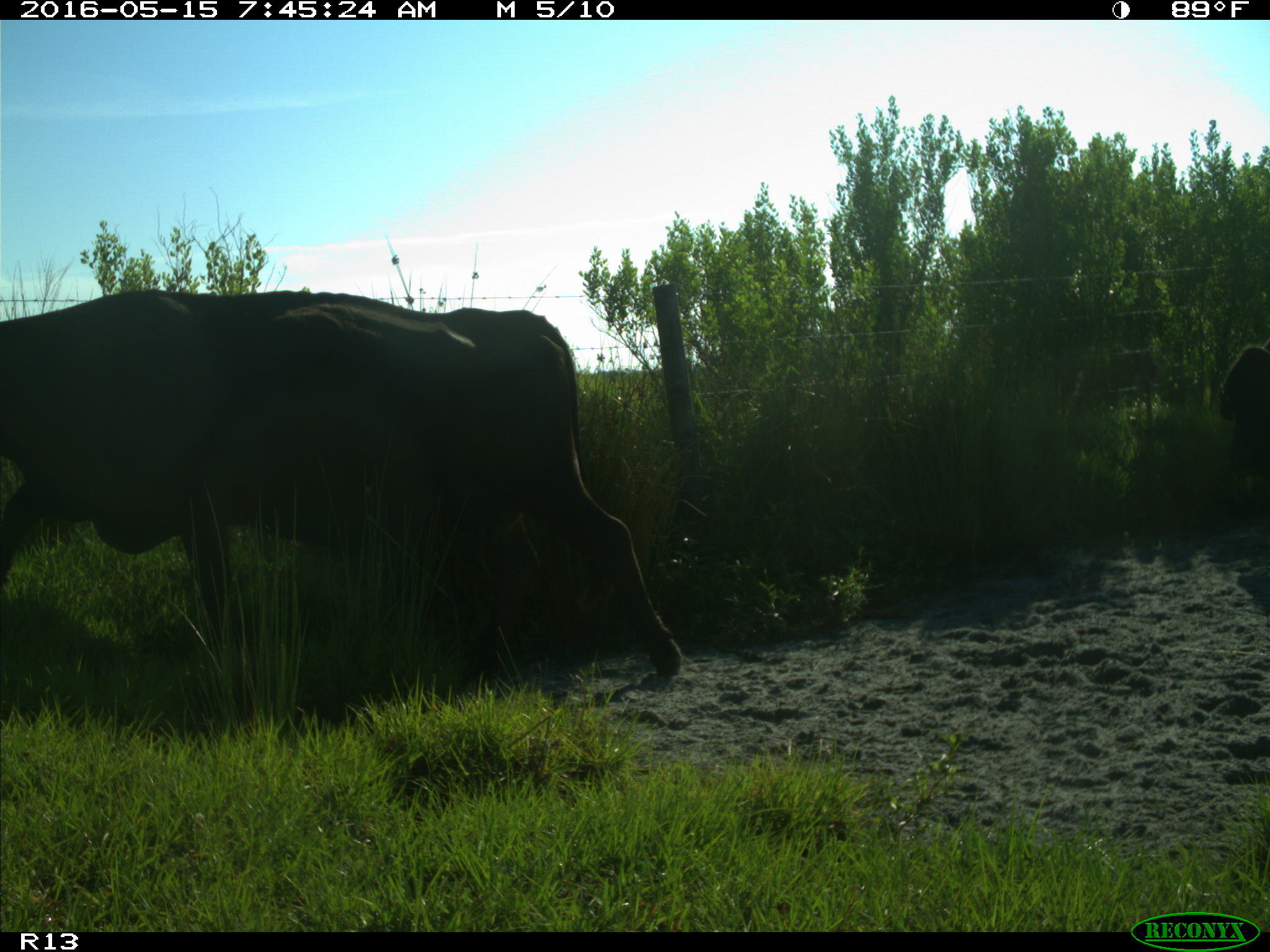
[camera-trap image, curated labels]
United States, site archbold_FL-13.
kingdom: Animalia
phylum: Chordata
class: Mammalia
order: Artiodactyla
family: Bovidae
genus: Bos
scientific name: Bos taurus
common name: domestic cow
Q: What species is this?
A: Bos taurus (domestic cow).